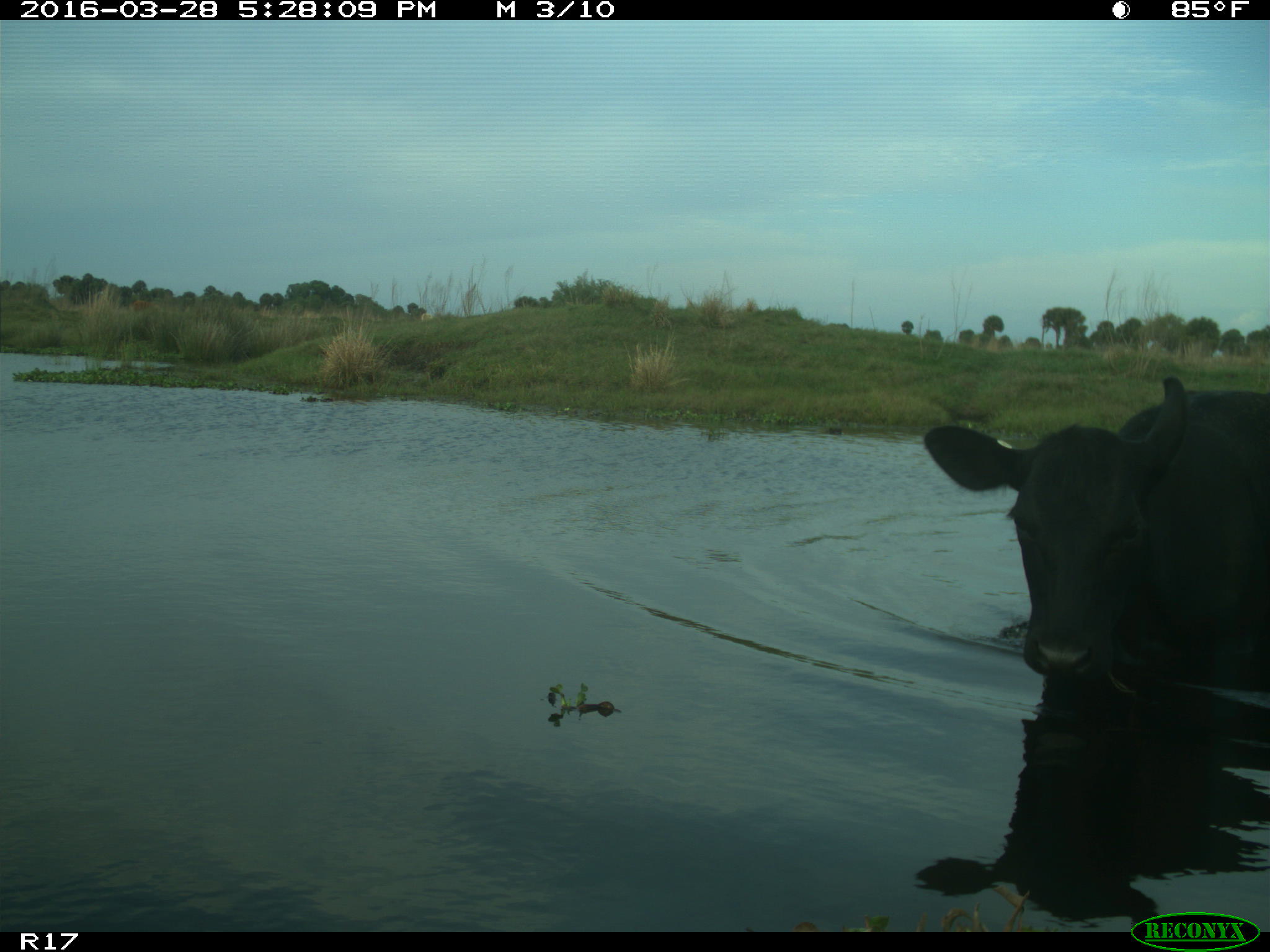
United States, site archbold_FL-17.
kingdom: Animalia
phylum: Chordata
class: Mammalia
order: Artiodactyla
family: Bovidae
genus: Bos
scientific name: Bos taurus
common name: domestic cow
Bos taurus (domestic cow).